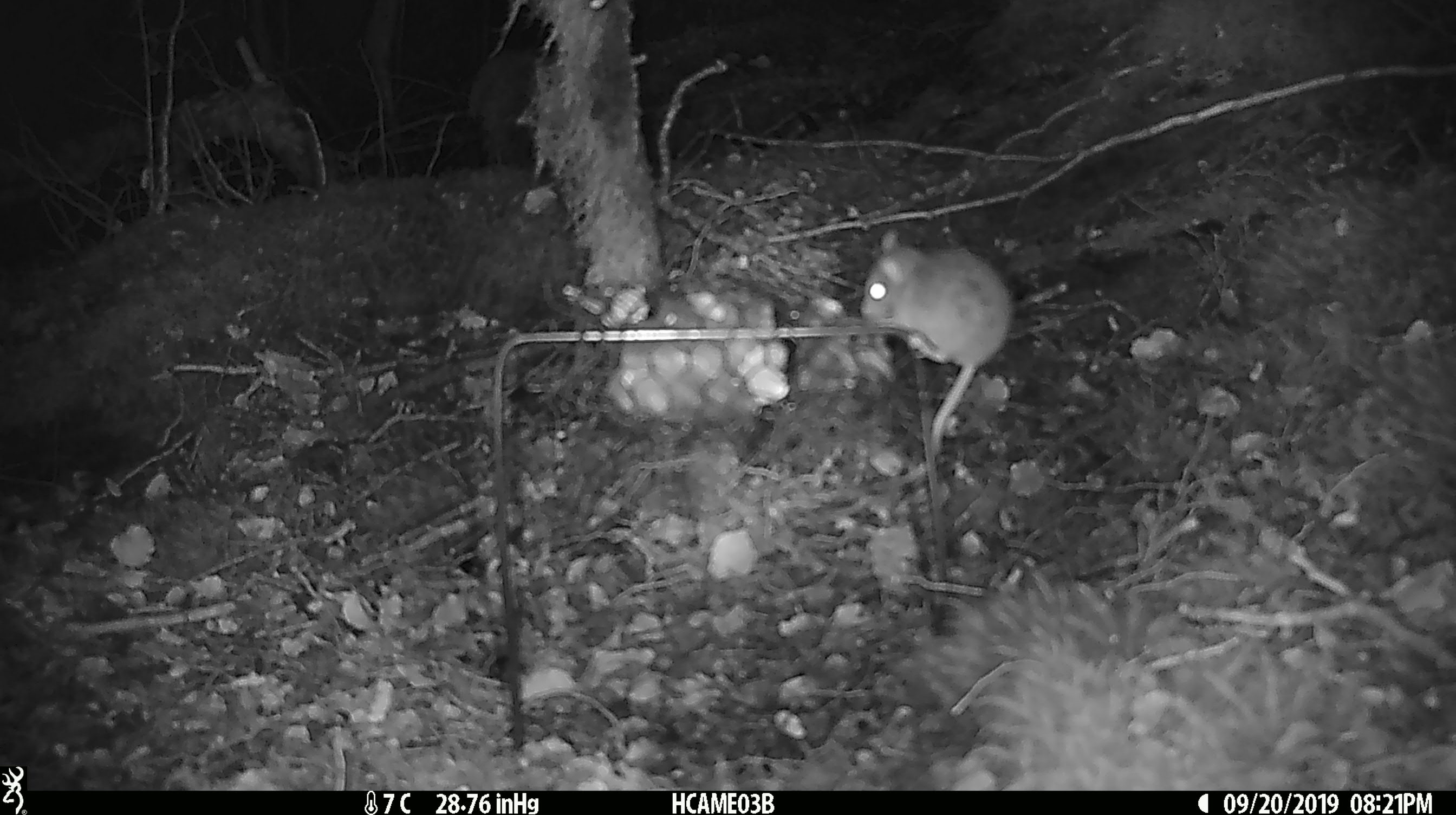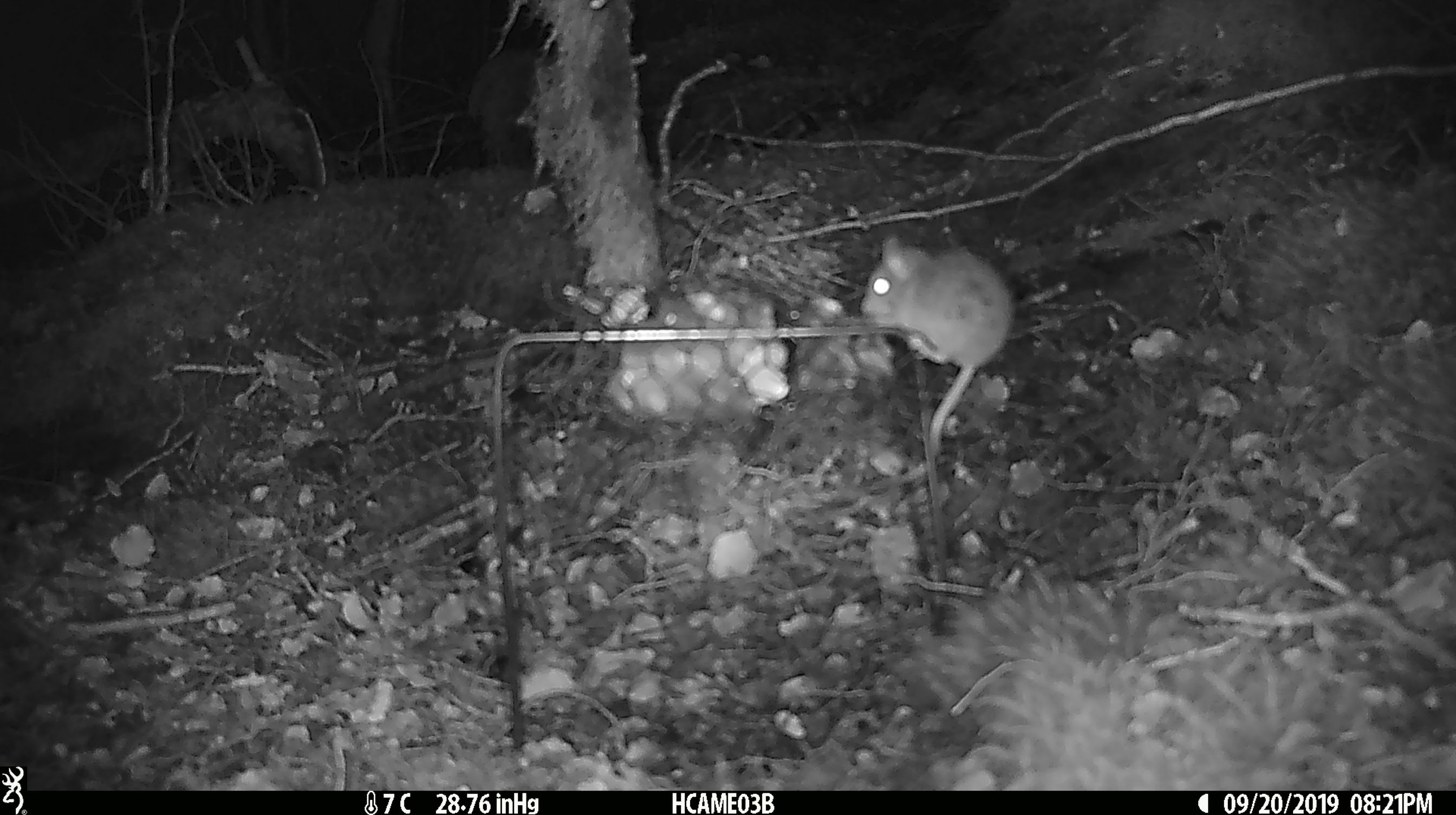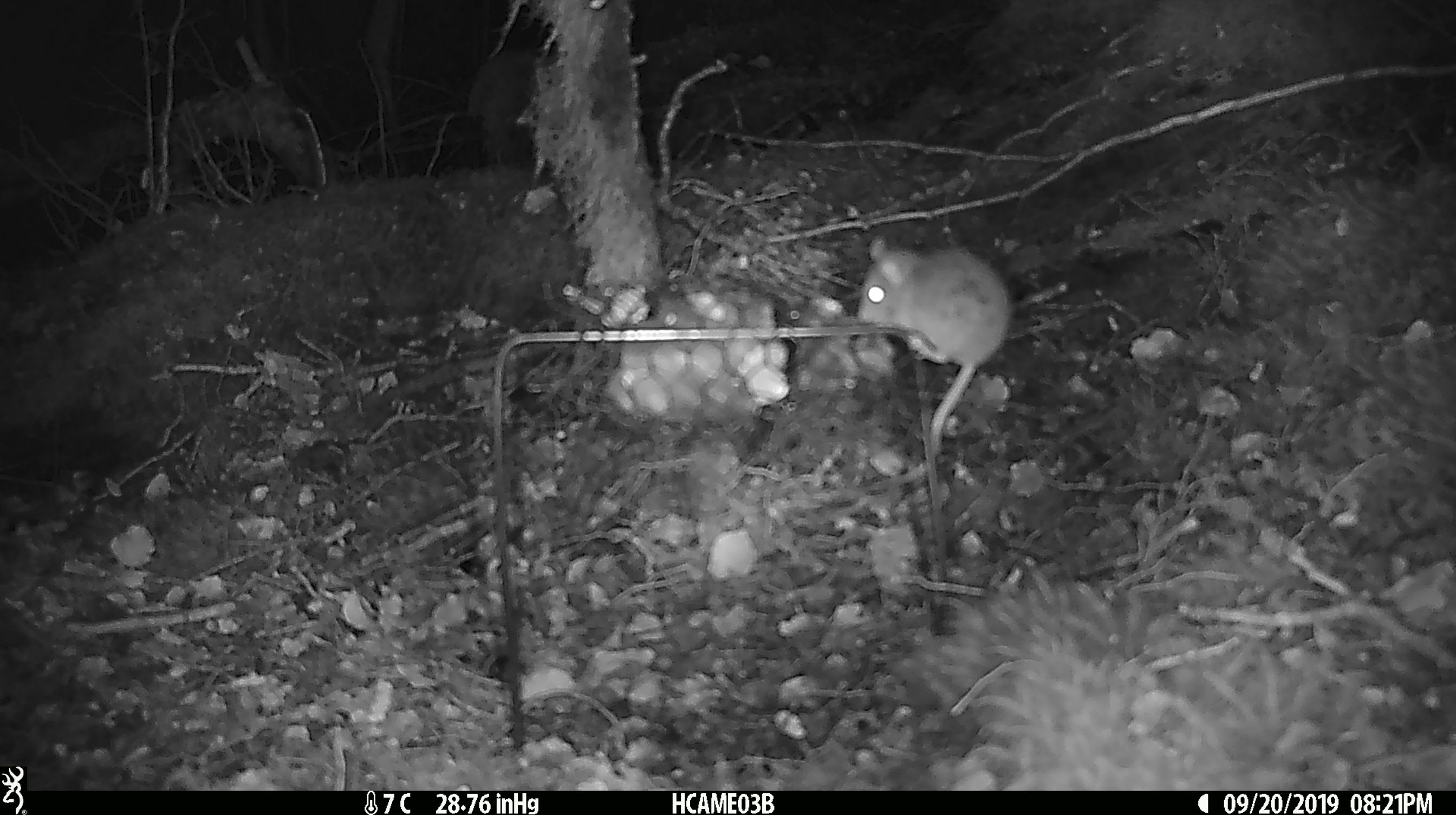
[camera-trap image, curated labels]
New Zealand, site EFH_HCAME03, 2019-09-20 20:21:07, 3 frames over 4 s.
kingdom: Animalia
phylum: Chordata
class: Mammalia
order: Rodentia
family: Muridae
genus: Mus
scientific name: Mus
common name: mouse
Mouse (Mus).